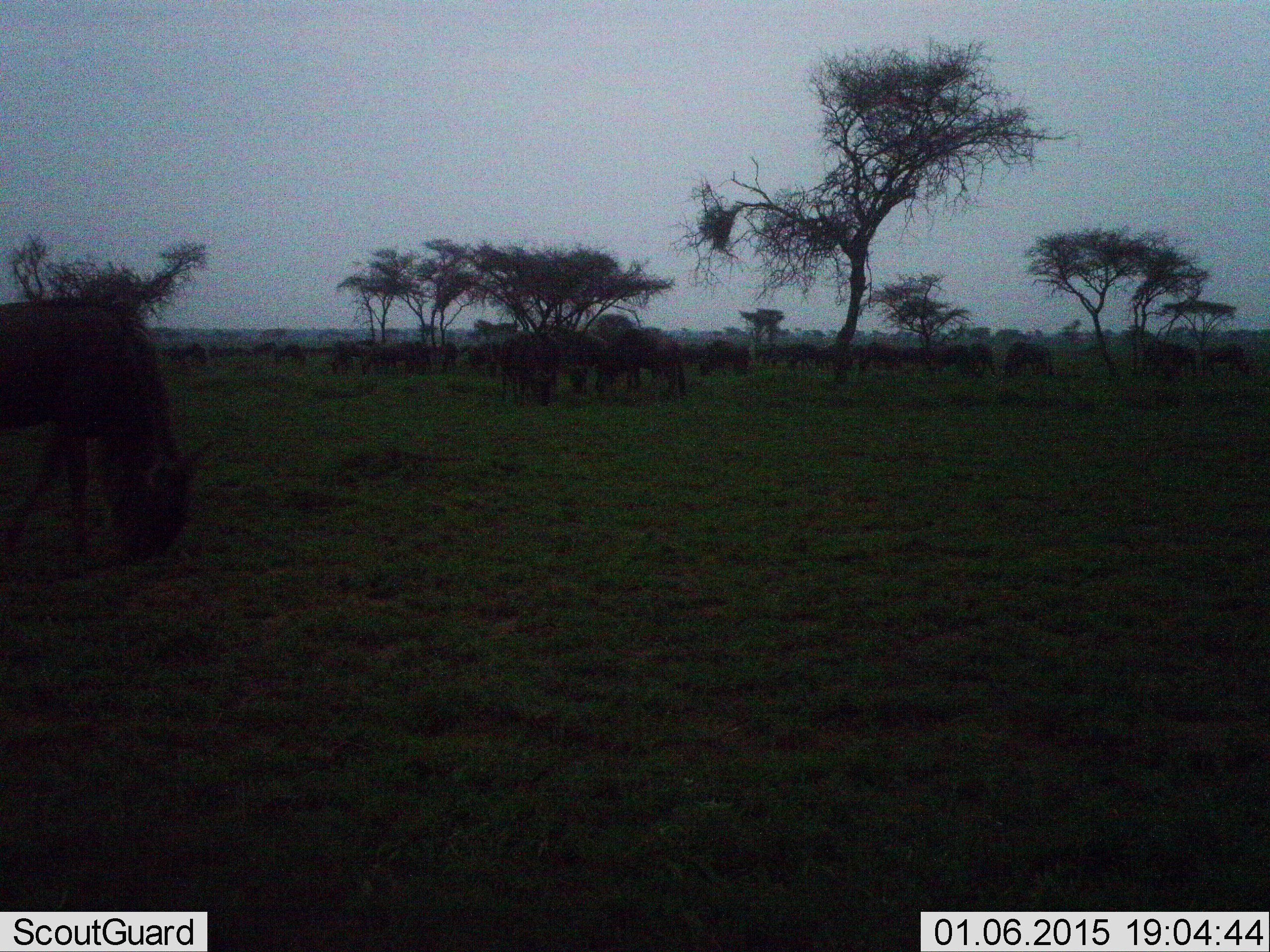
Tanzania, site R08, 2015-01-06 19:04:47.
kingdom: Animalia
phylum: Chordata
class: Mammalia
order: Artiodactyla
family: Bovidae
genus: Connochaetes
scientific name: Connochaetes taurinus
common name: blue wildebeest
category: wildebeest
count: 11-50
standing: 70%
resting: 10%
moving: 10%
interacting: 0%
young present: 30%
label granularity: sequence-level